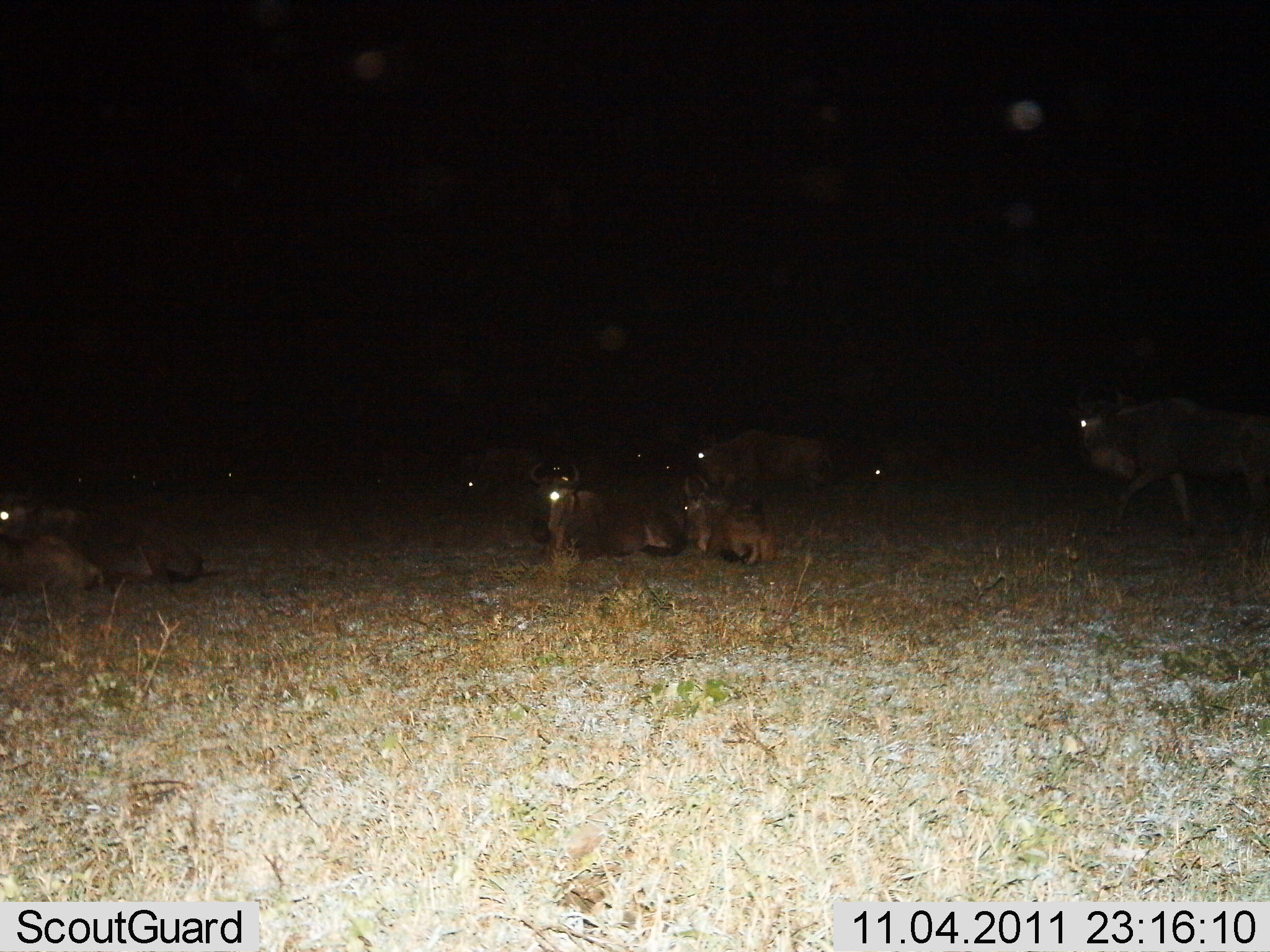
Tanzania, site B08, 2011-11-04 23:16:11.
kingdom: Animalia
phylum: Chordata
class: Mammalia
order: Artiodactyla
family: Bovidae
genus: Connochaetes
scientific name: Connochaetes taurinus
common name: blue wildebeest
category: wildebeest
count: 9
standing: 36%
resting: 91%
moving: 27%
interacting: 9%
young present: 36%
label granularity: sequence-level